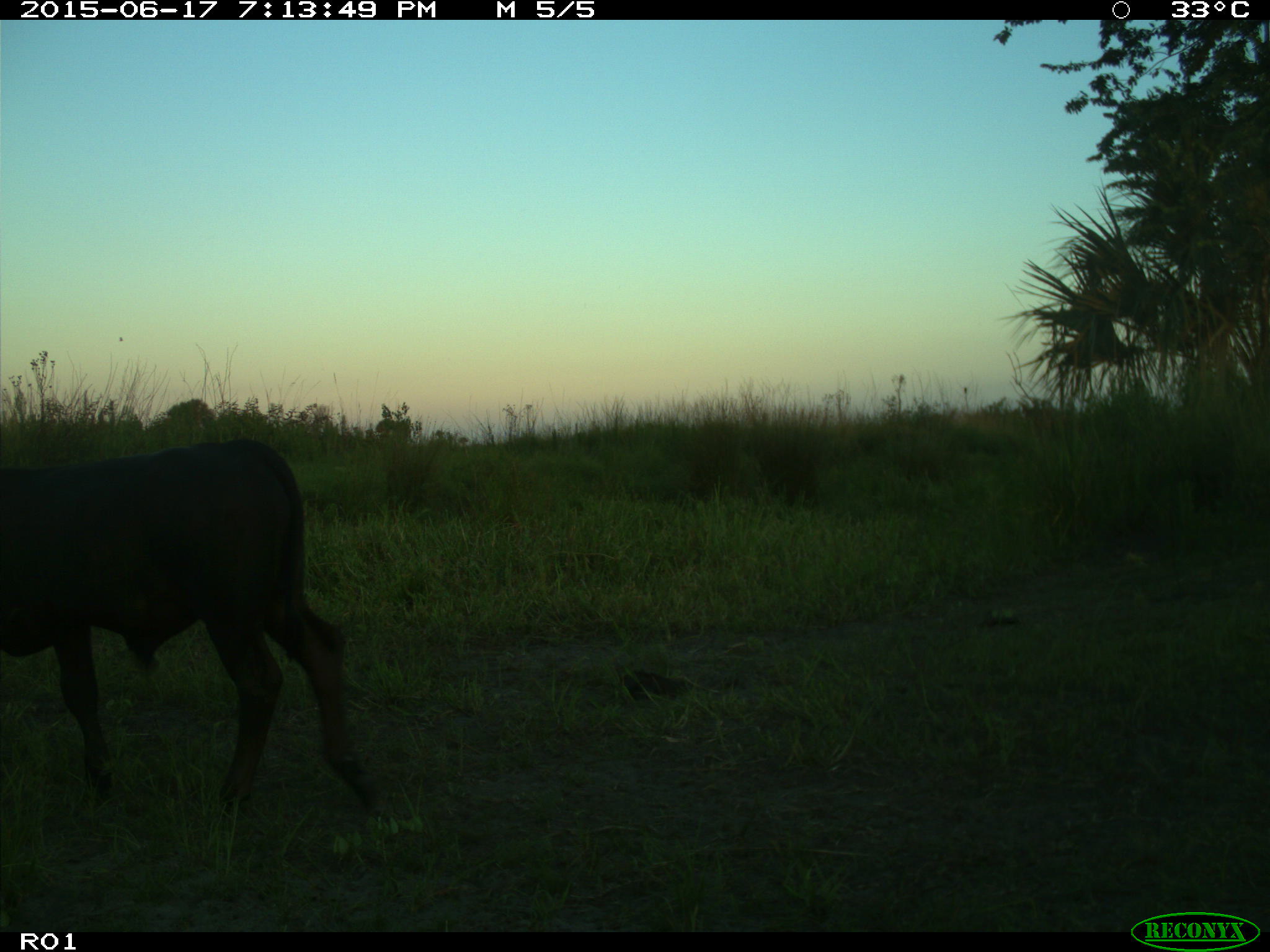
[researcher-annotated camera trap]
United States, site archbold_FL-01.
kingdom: Animalia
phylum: Chordata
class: Mammalia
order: Artiodactyla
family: Bovidae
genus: Bos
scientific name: Bos taurus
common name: domestic cow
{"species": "Bos taurus (domestic cow)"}